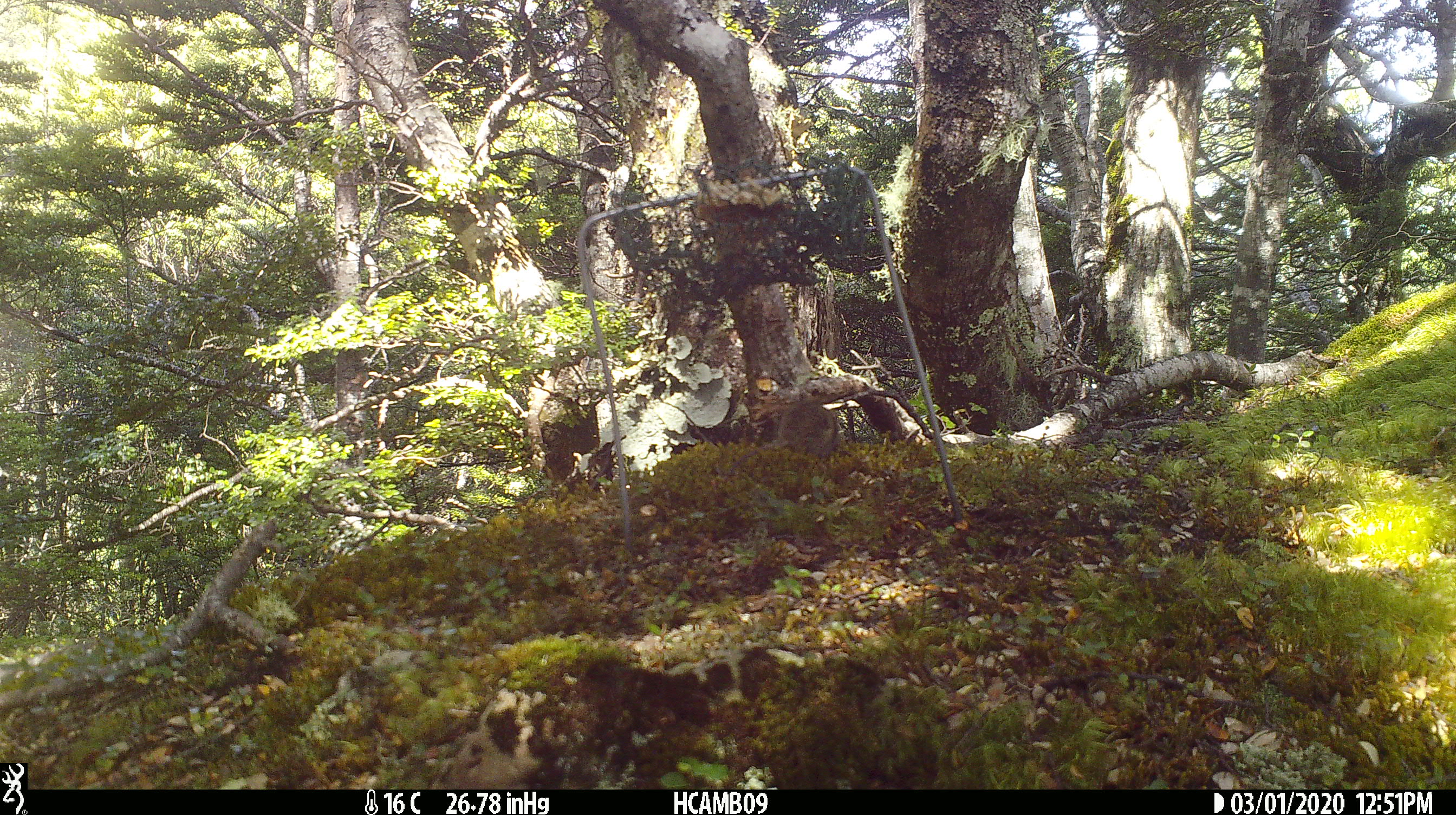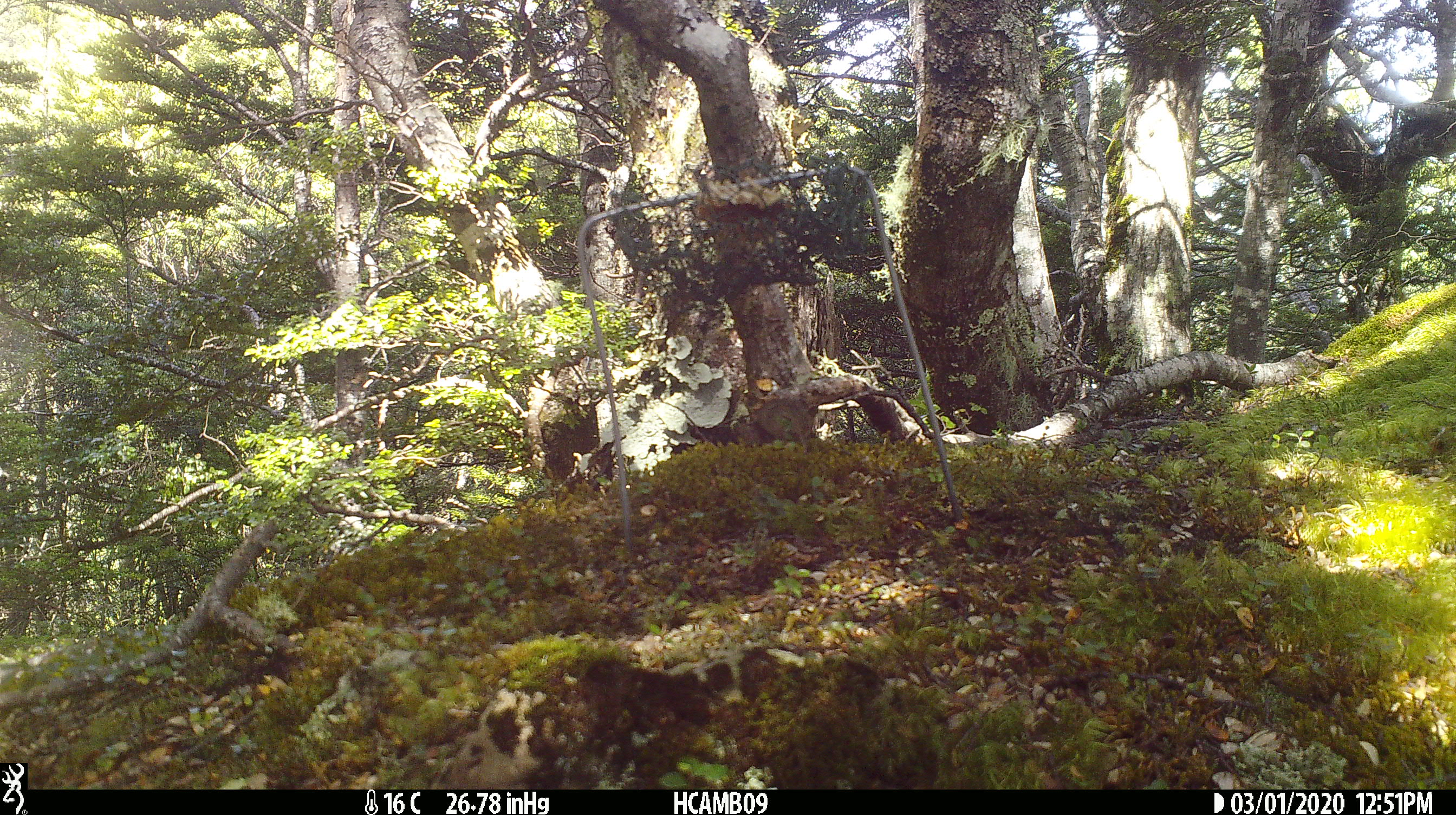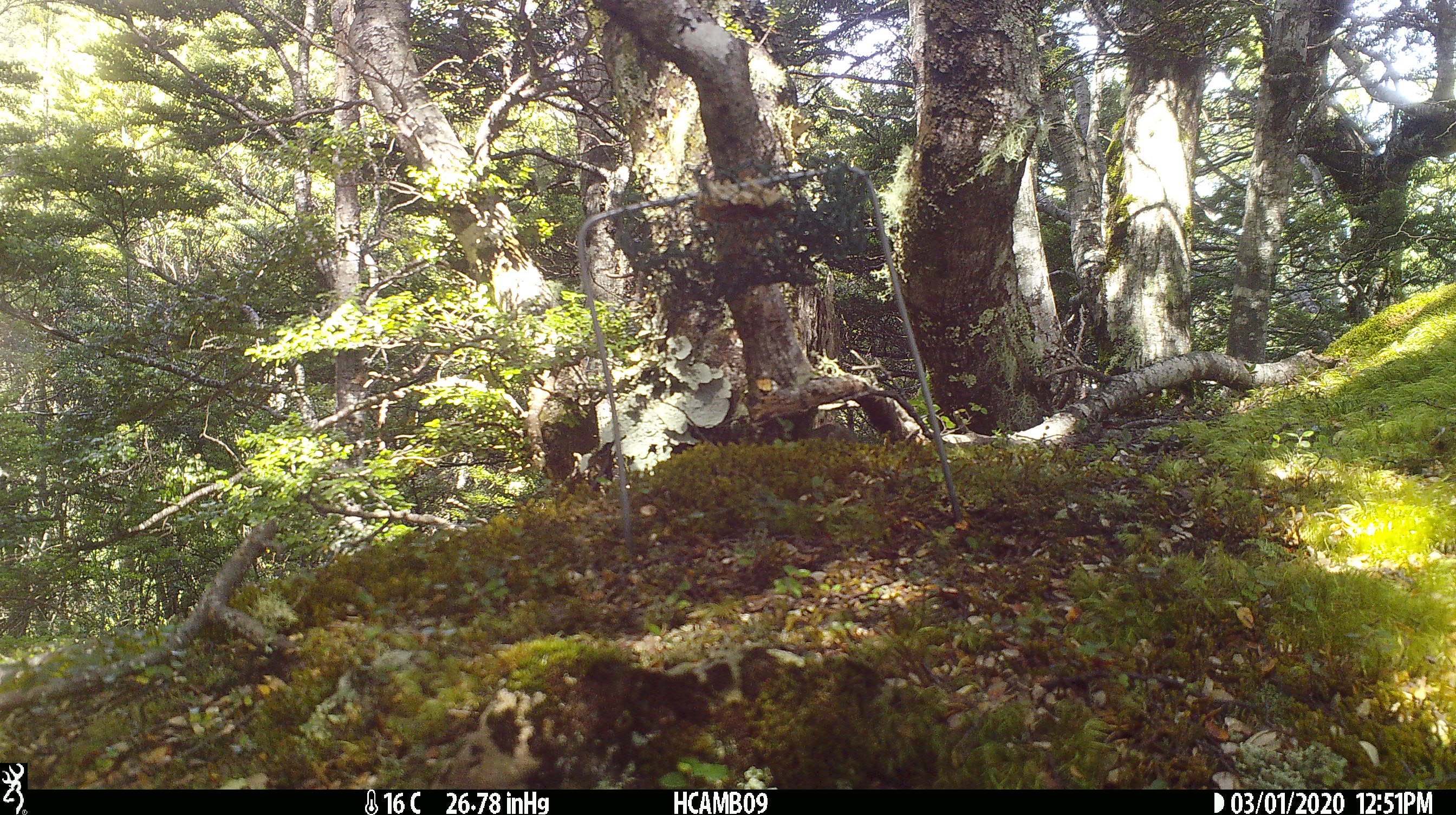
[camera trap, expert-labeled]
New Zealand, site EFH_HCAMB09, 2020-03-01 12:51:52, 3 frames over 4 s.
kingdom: Animalia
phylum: Chordata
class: Mammalia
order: Rodentia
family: Muridae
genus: Mus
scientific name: Mus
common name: mouse